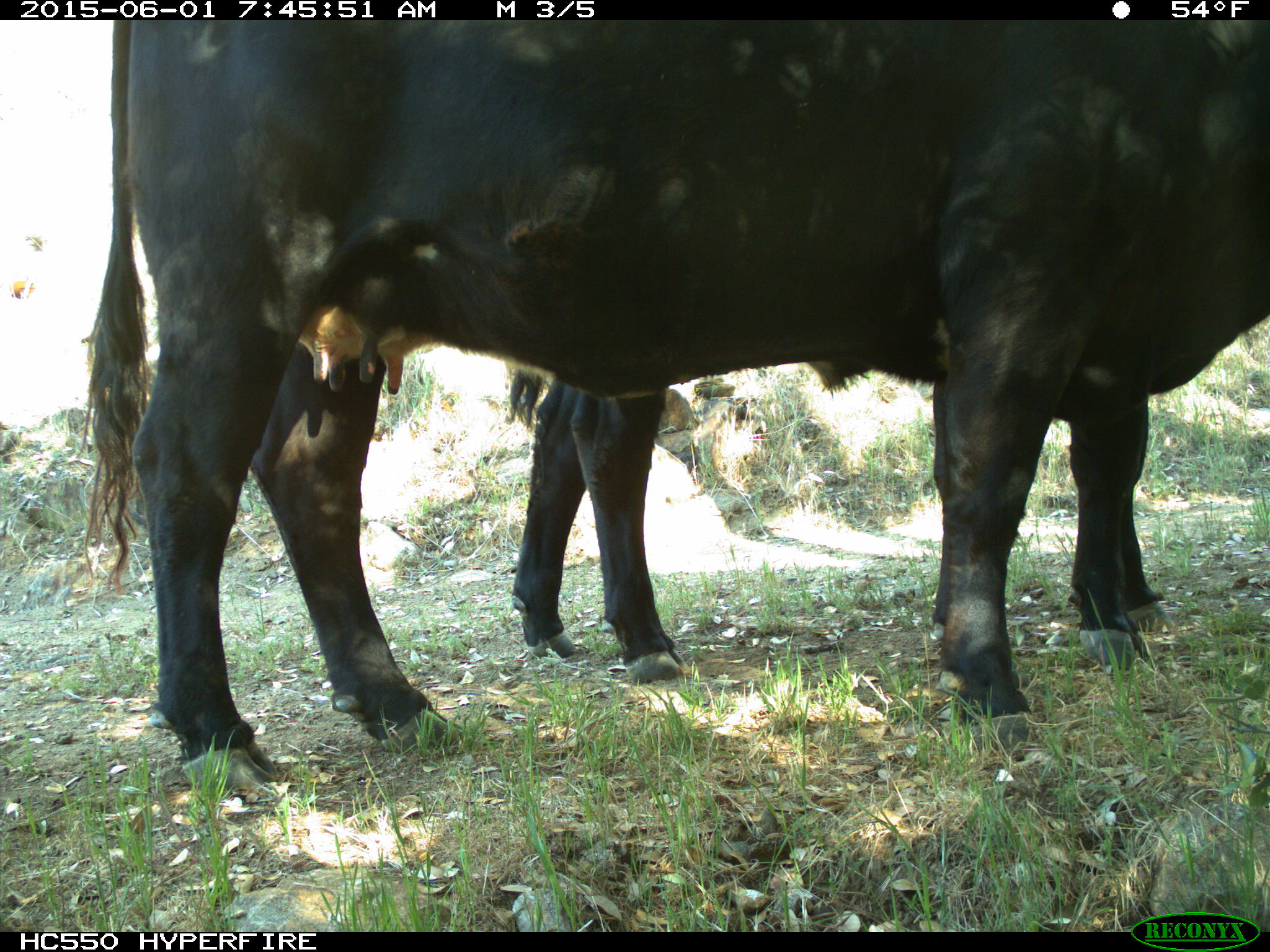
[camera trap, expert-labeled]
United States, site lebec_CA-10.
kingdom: Animalia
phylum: Chordata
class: Mammalia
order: Artiodactyla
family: Bovidae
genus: Bos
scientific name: Bos taurus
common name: domestic cow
Bos taurus (domestic cow).